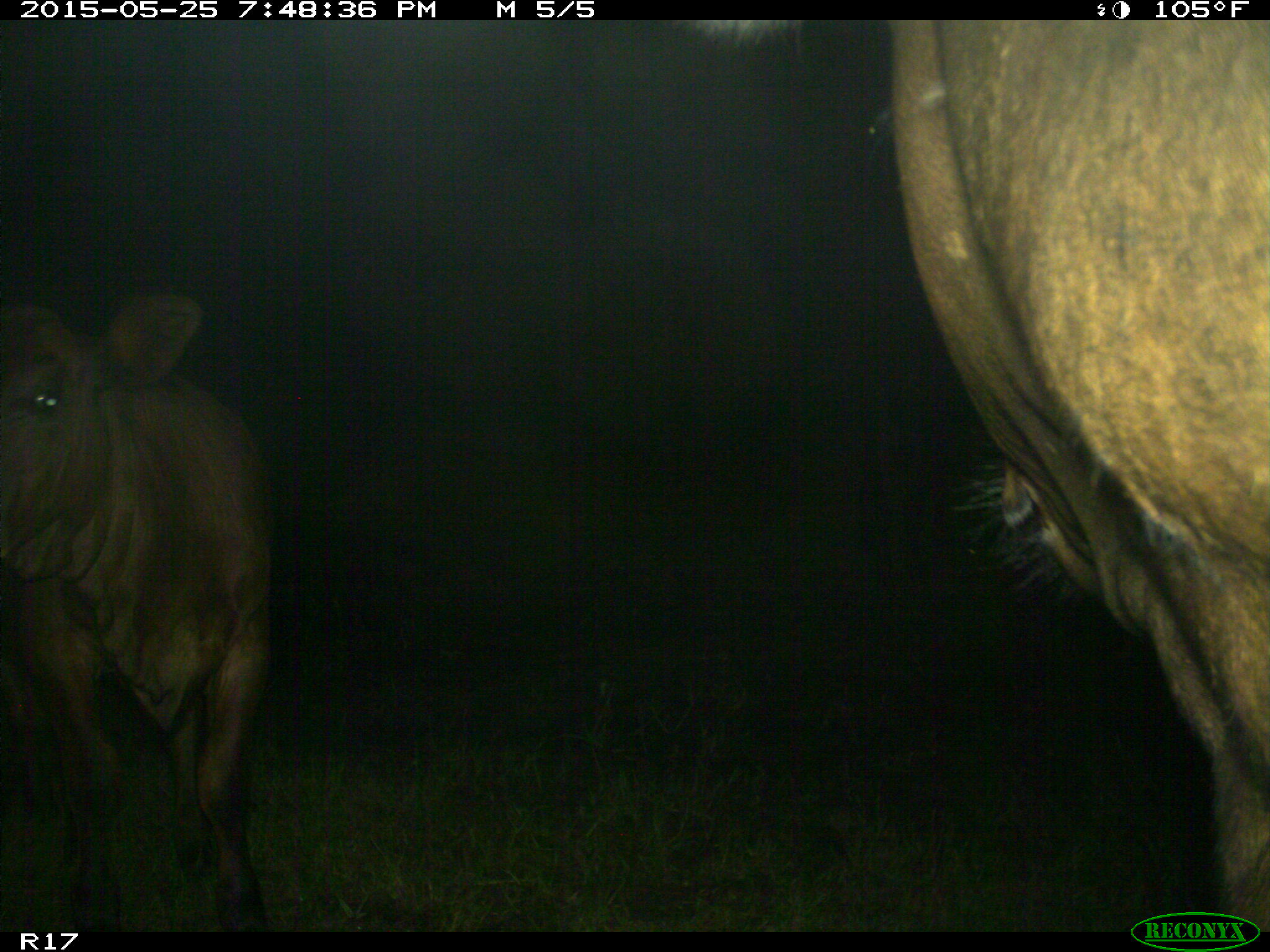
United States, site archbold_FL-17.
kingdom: Animalia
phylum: Chordata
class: Mammalia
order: Artiodactyla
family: Bovidae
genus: Bos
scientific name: Bos taurus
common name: domestic cow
Bos taurus (domestic cow).